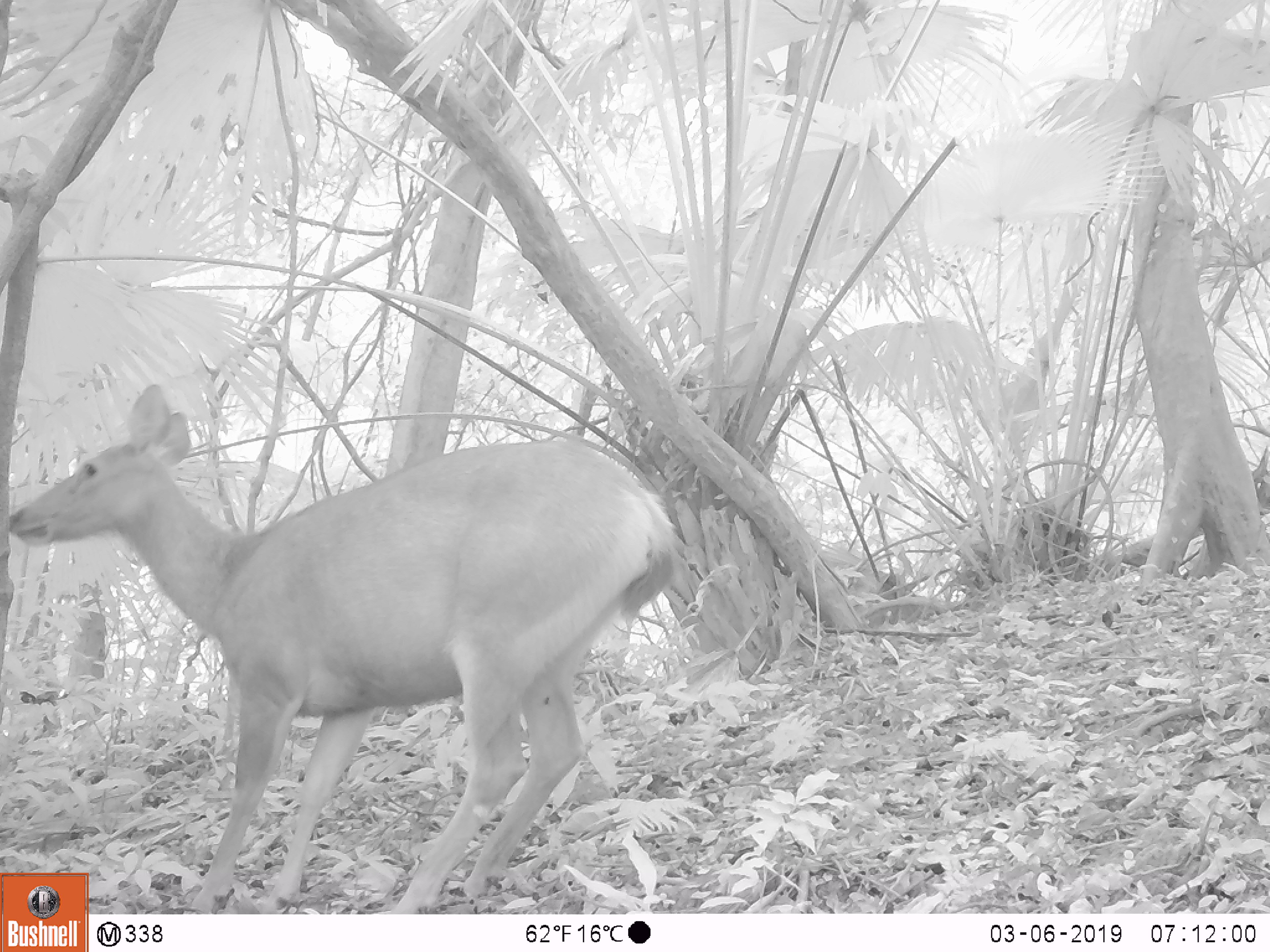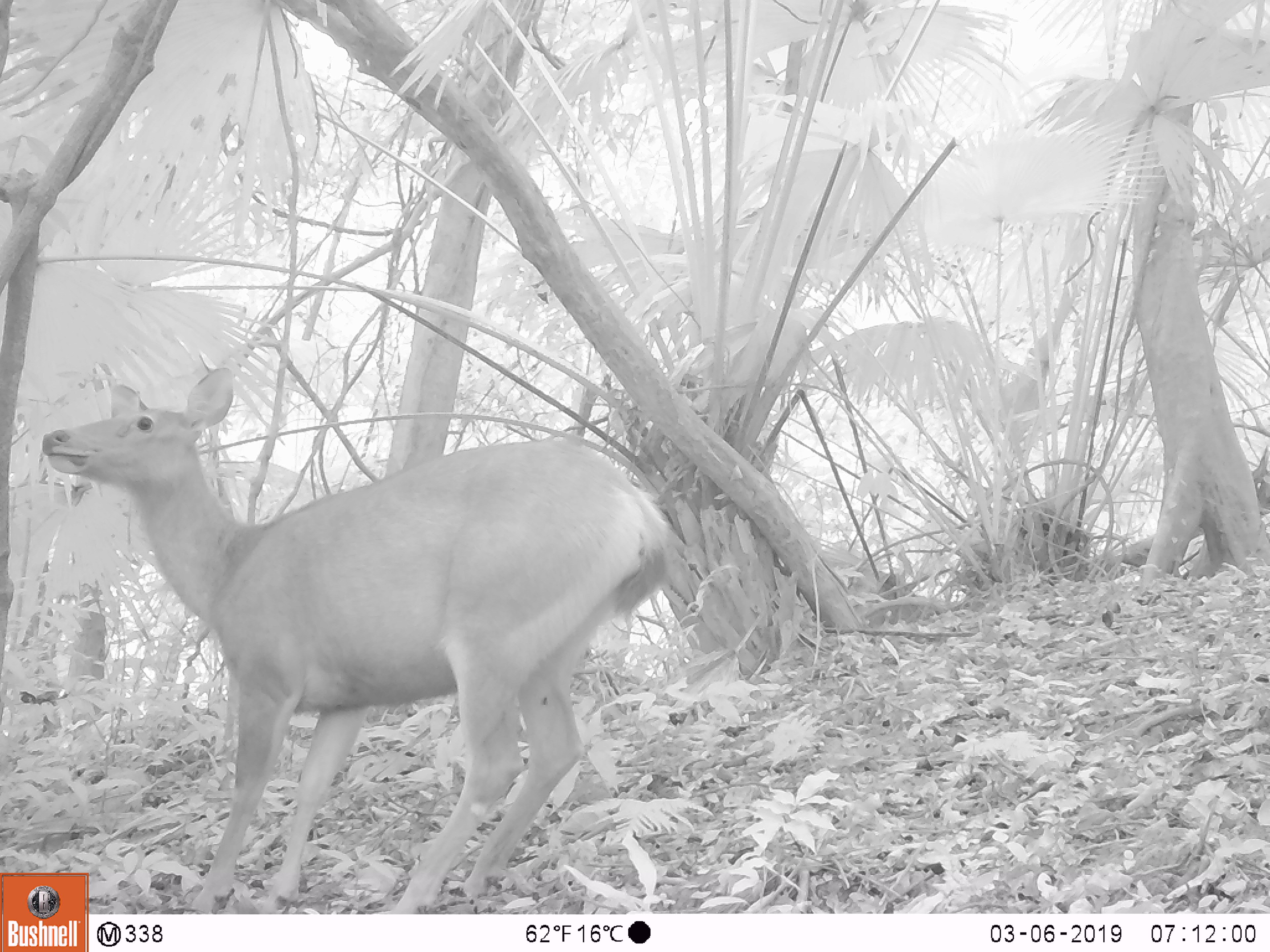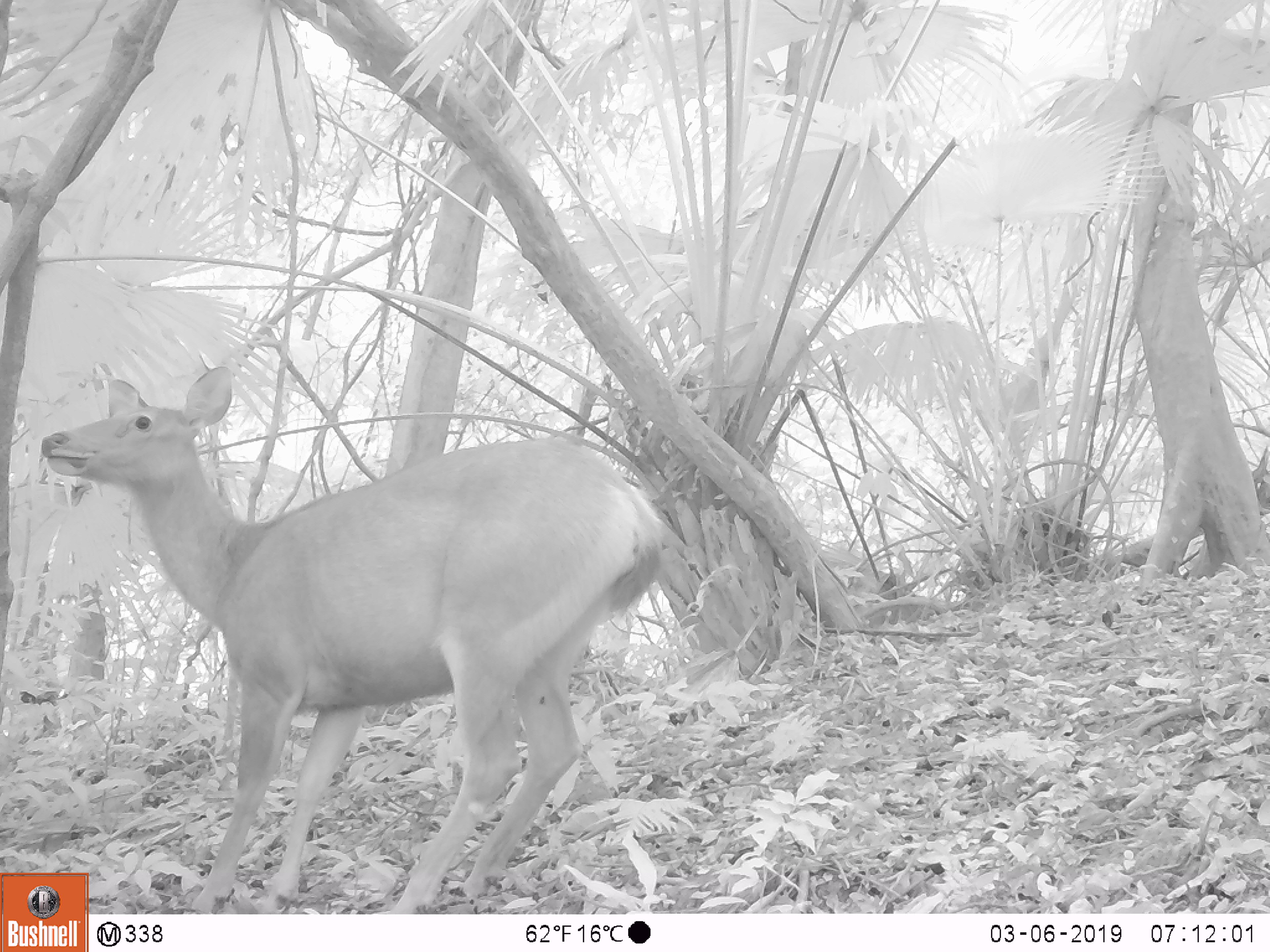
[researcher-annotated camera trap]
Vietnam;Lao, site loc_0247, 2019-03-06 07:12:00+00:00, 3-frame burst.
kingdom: Animalia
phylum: Chordata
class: Mammalia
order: Artiodactyla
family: Cervidae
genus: Rusa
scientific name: Rusa unicolor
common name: sambar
Sambar (Rusa unicolor). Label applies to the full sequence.